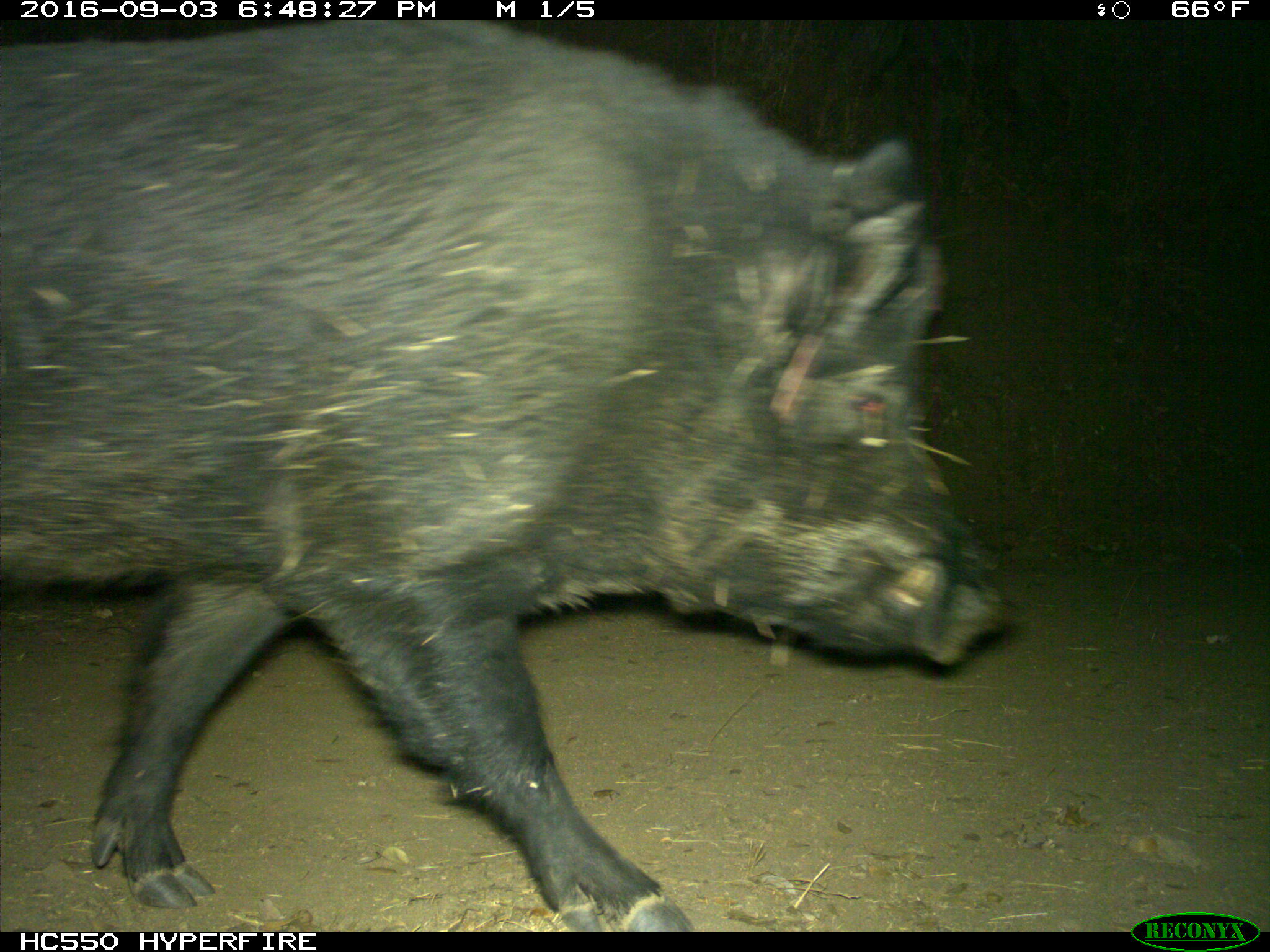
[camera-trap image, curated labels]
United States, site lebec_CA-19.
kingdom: Animalia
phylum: Chordata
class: Mammalia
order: Artiodactyla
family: Suidae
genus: Sus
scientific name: Sus scrofa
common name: wild boar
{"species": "Sus scrofa (wild boar)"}